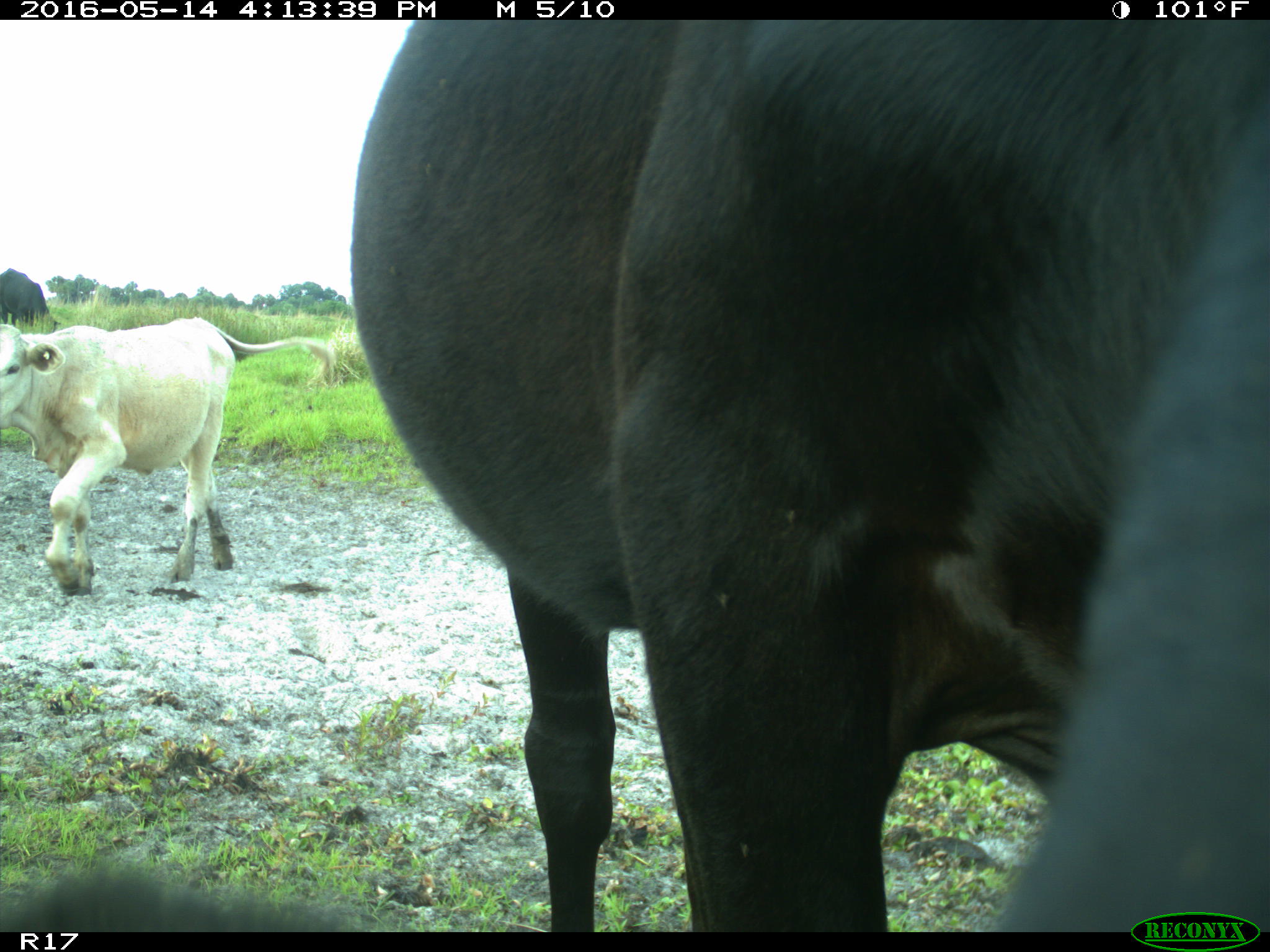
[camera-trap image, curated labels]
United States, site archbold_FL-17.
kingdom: Animalia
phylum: Chordata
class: Mammalia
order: Artiodactyla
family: Bovidae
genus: Bos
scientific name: Bos taurus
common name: domestic cow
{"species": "Bos taurus (domestic cow)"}